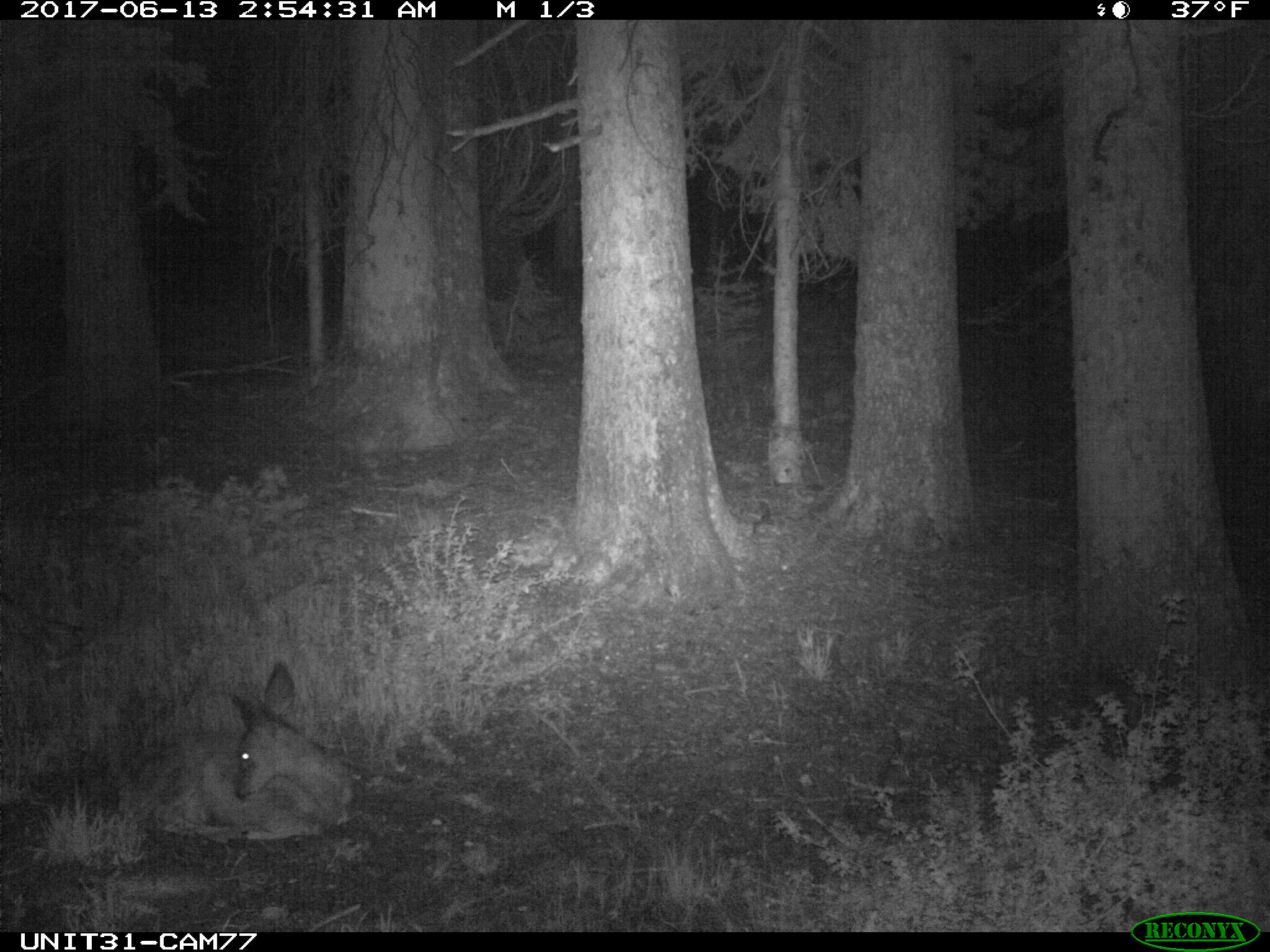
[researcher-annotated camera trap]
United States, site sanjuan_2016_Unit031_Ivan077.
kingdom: Animalia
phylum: Chordata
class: Mammalia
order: Artiodactyla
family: Cervidae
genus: Odocoileus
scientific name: Odocoileus hemionus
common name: mule deer